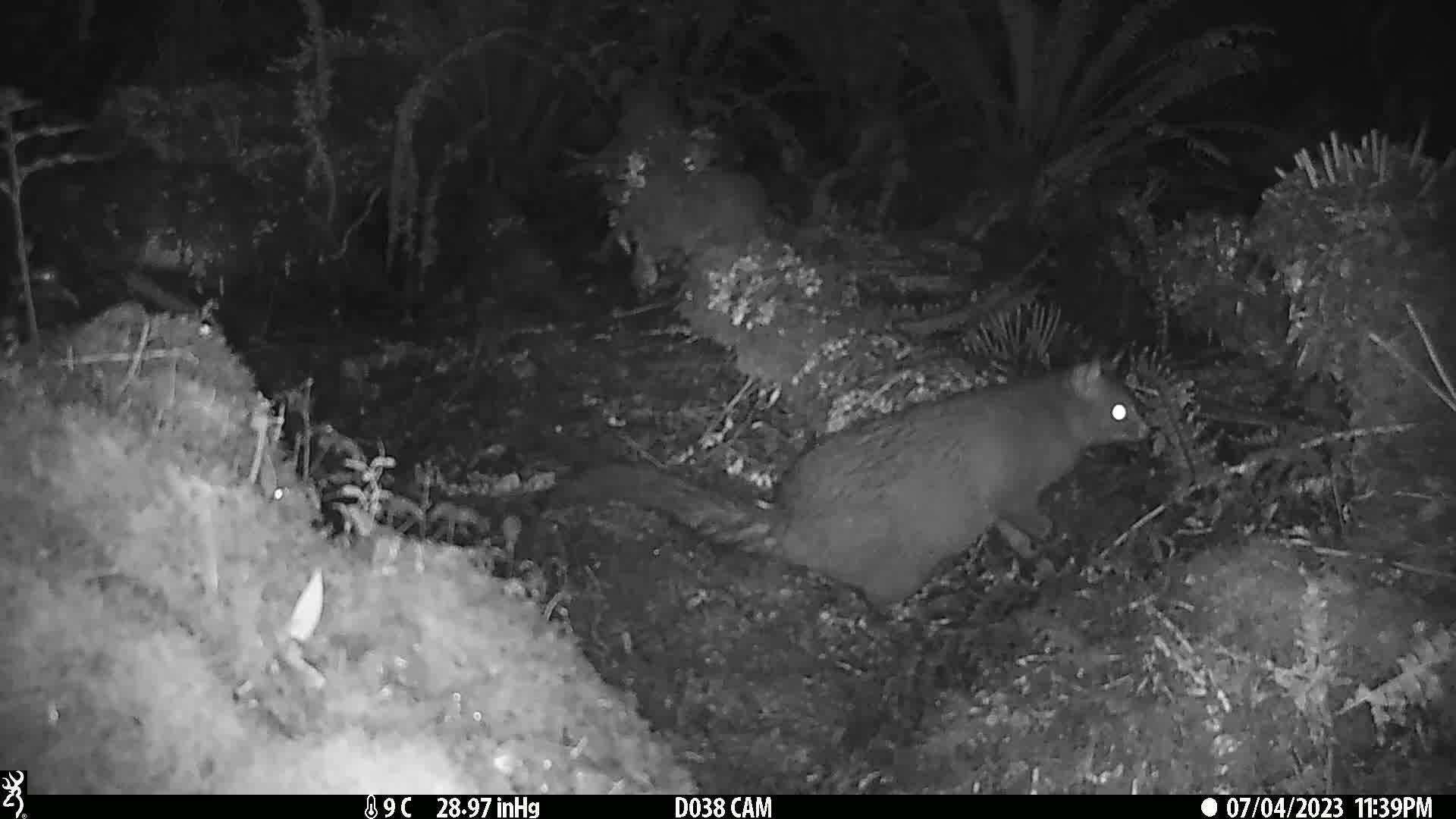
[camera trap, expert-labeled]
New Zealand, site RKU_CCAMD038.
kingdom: Animalia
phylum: Chordata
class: Mammalia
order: Diprotodontia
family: Phalangeridae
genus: Trichosurus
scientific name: Trichosurus vulpecula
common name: common brushtail possum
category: possum